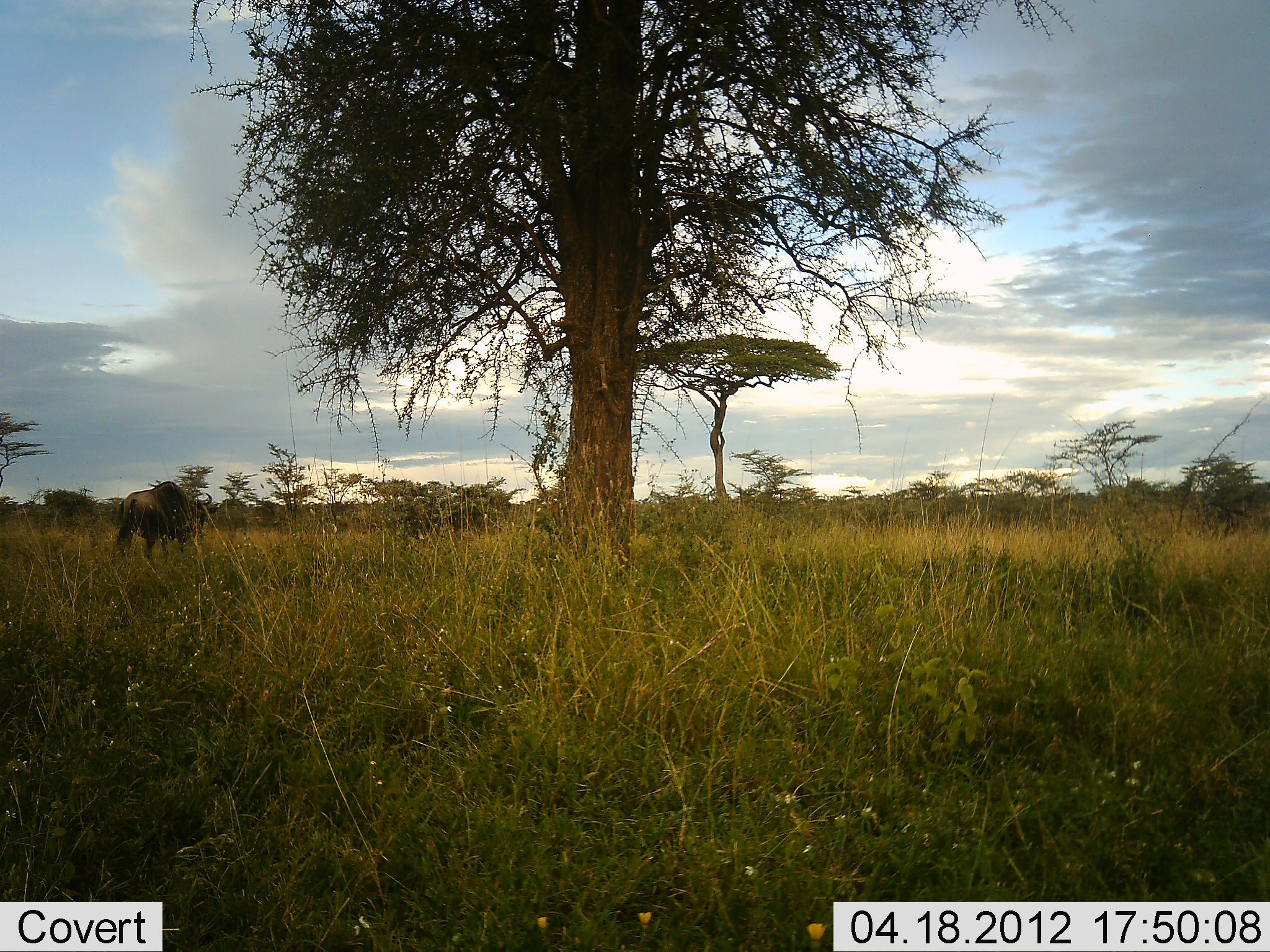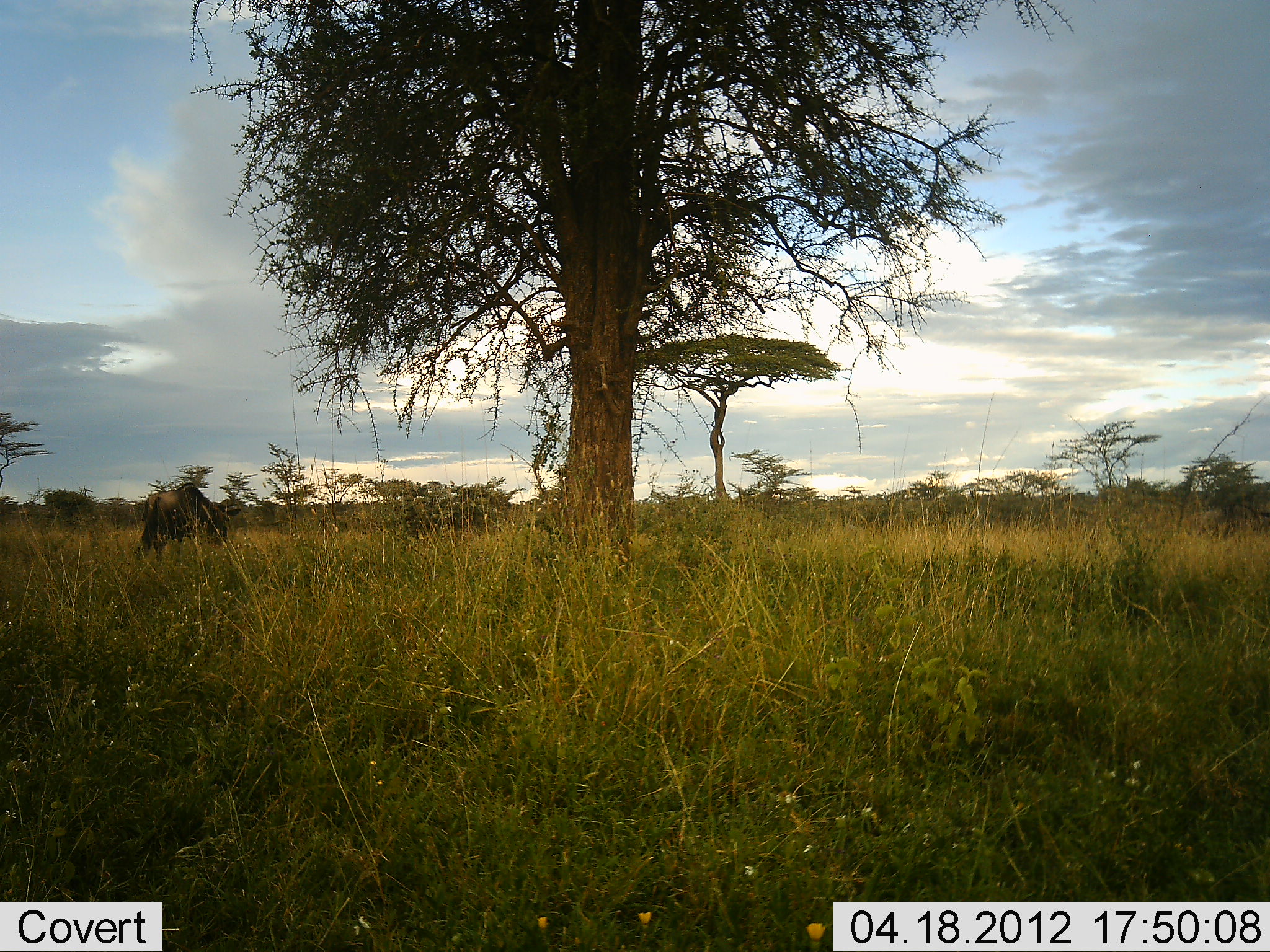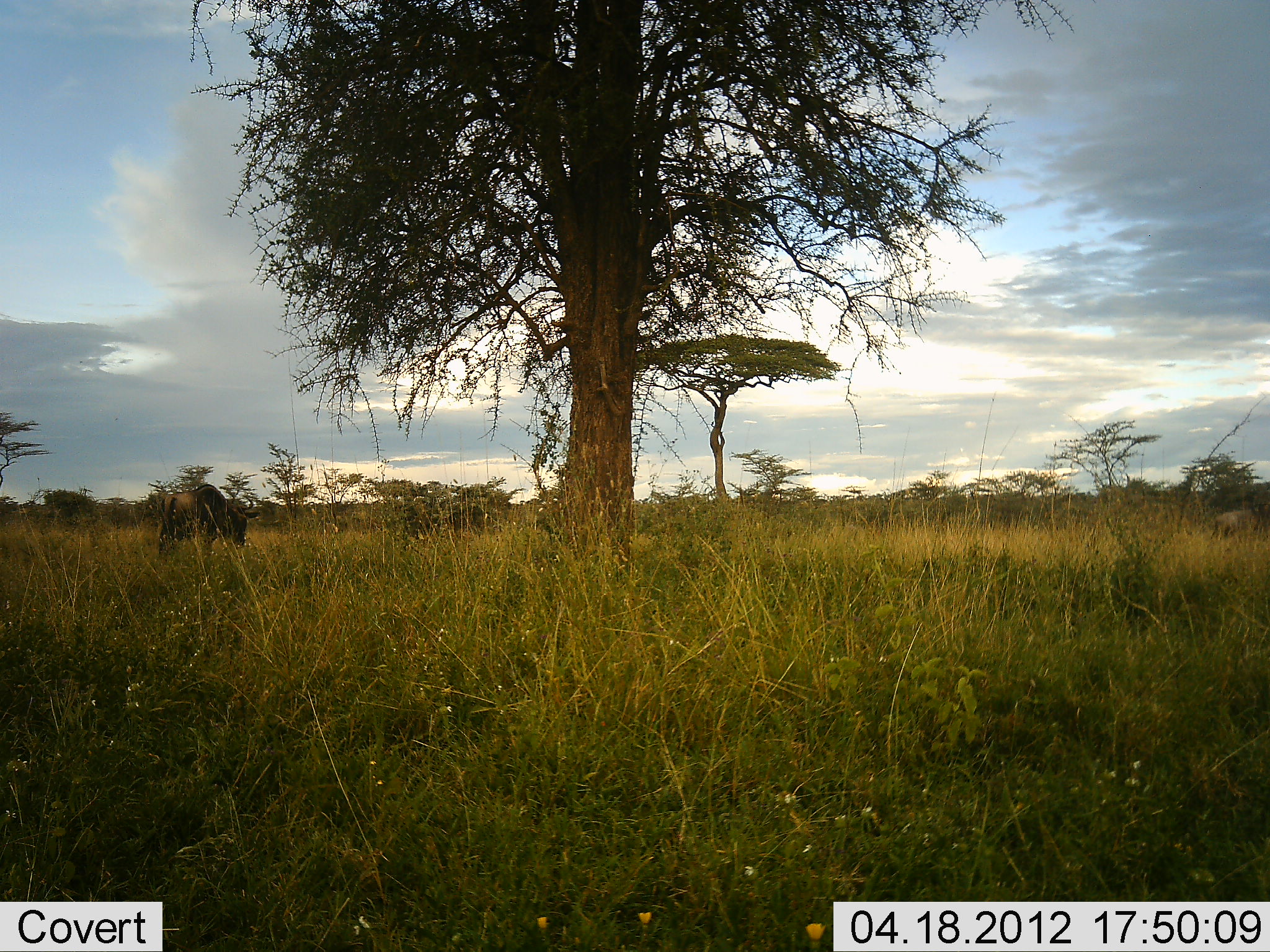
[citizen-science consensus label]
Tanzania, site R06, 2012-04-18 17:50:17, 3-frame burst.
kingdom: Animalia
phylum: Chordata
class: Mammalia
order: Artiodactyla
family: Bovidae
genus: Connochaetes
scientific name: Connochaetes taurinus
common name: blue wildebeest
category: wildebeest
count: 2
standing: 18%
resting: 0%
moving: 88%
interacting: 0%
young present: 0%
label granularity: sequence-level